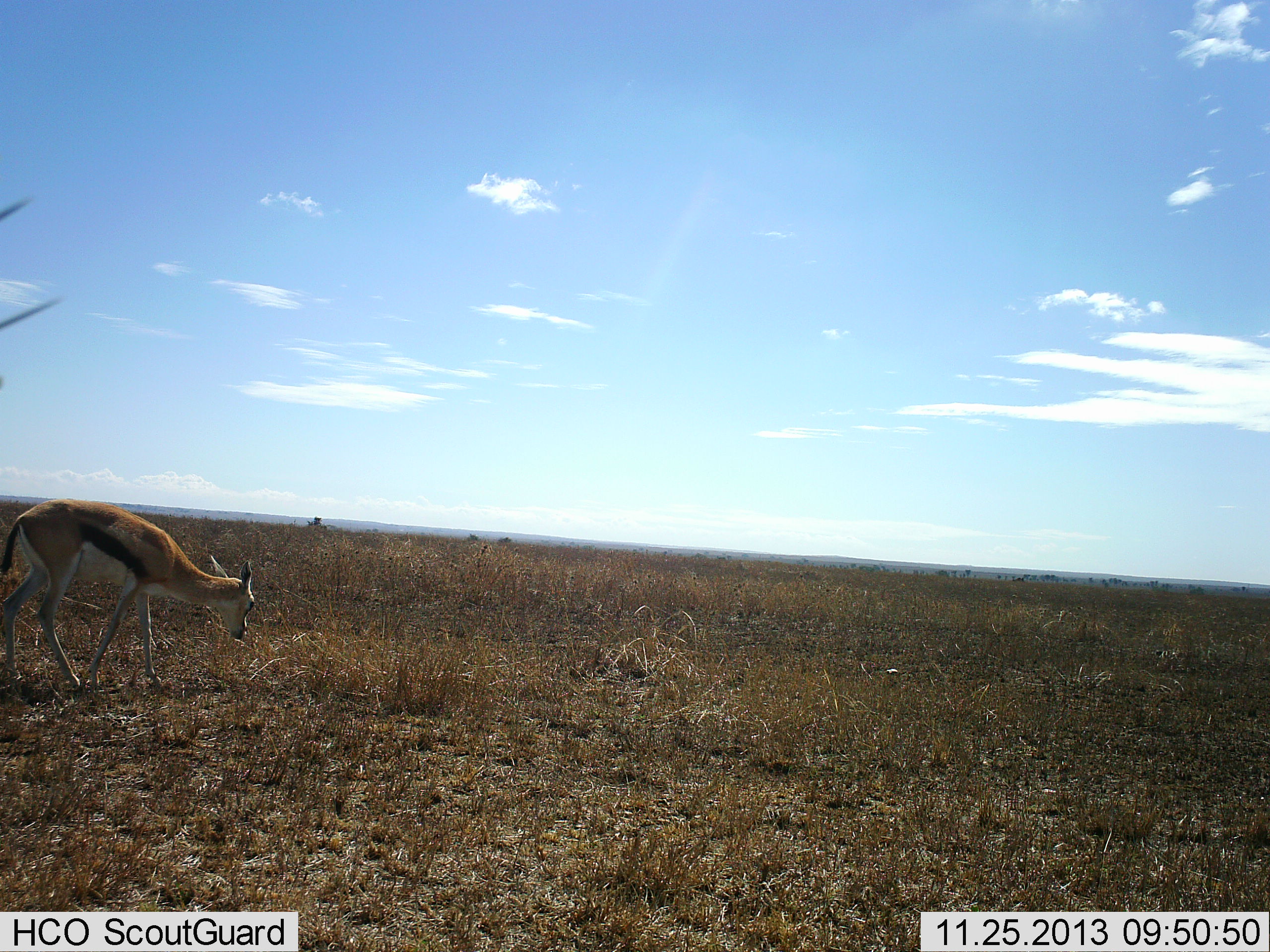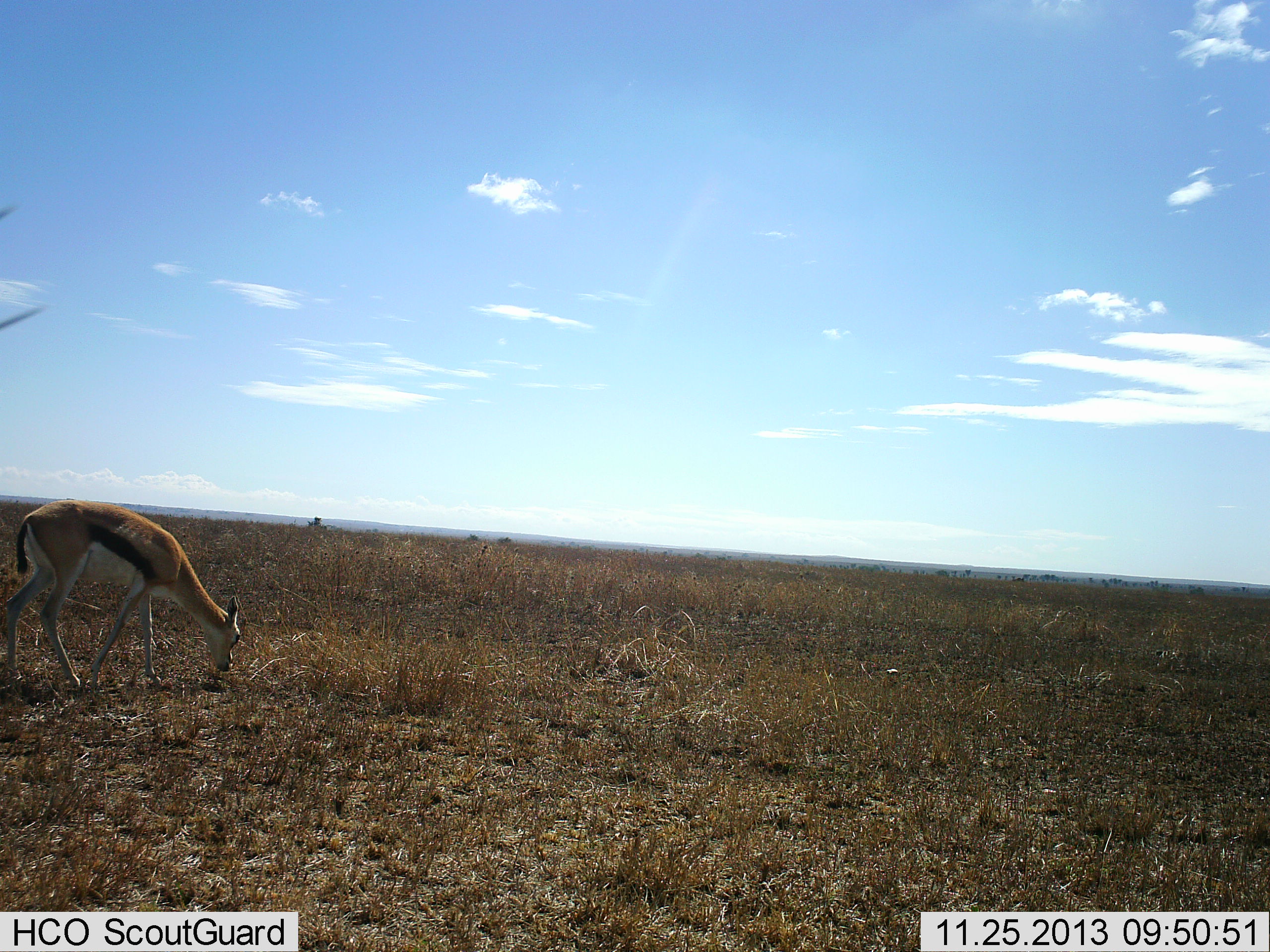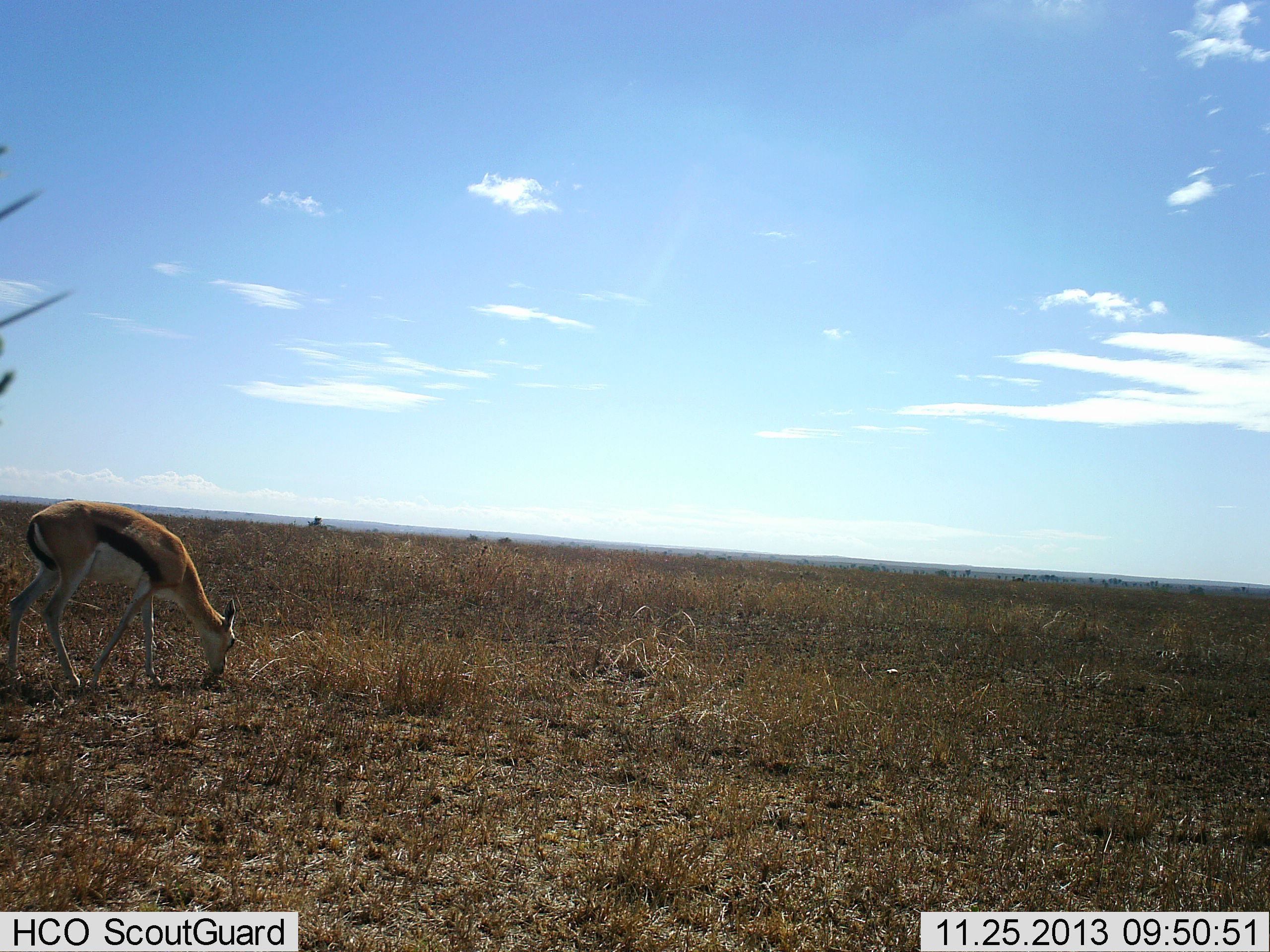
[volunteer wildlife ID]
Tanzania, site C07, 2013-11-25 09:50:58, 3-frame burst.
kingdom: Animalia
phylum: Chordata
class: Mammalia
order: Artiodactyla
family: Bovidae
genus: Eudorcas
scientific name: Eudorcas thomsonii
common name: thomson's gazelle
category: gazellethomsons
Gazellethomsons (thomson's gazelle) (Eudorcas thomsonii), count 1. Behavior (volunteer vote fractions): standing 50%, resting 0%, moving 0%, interacting 0%. Young present (vote fraction): 0%. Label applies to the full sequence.